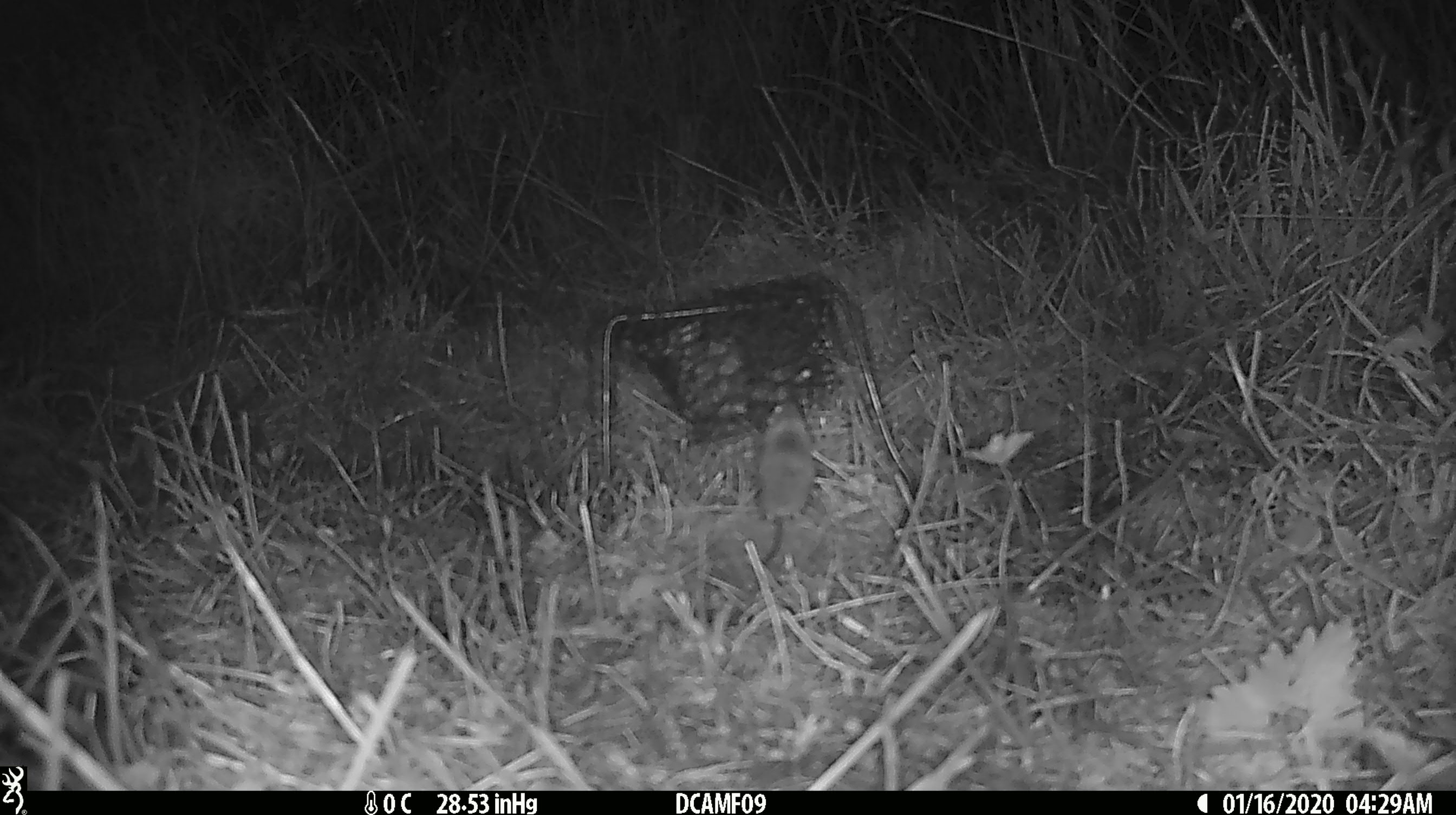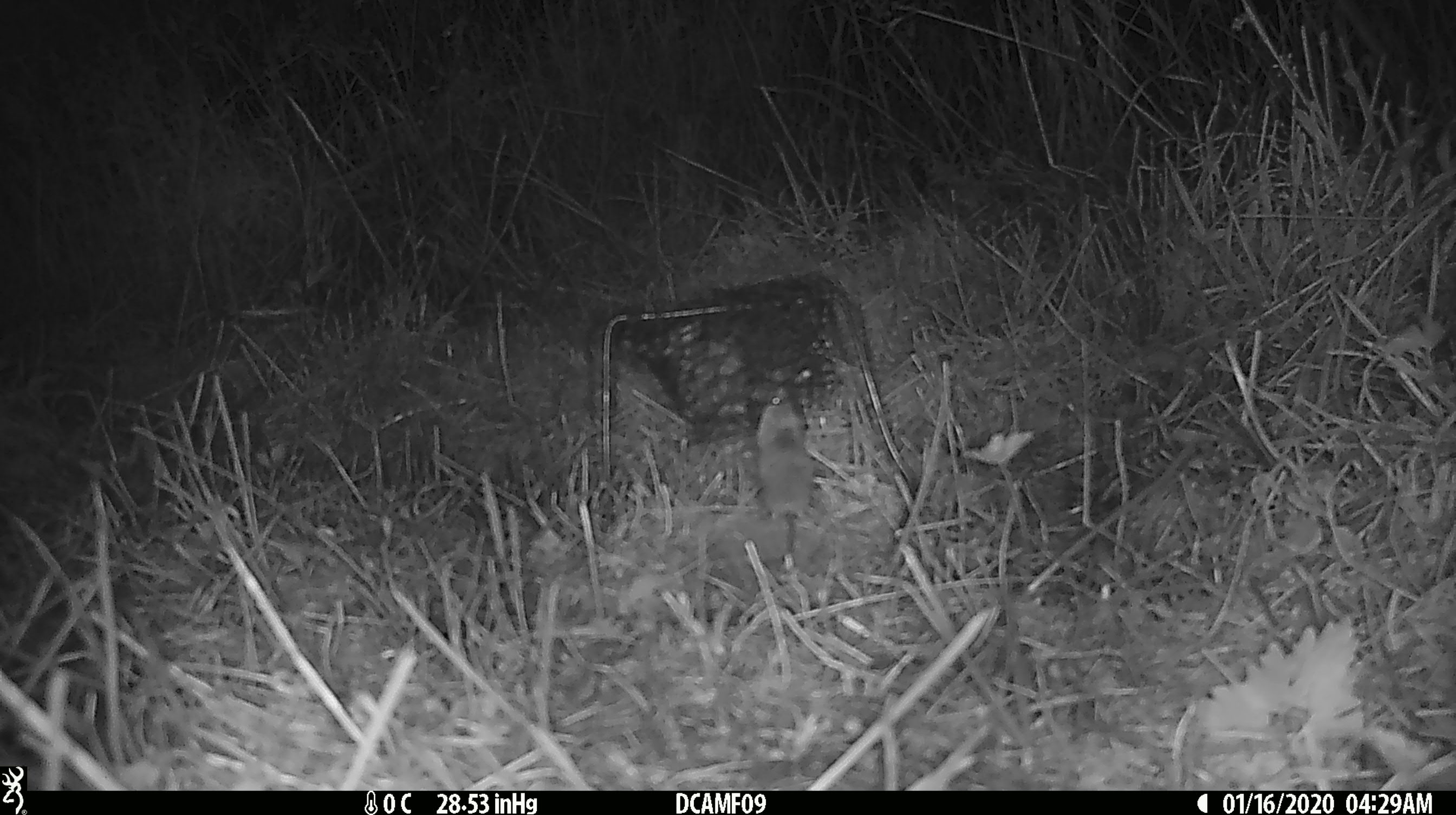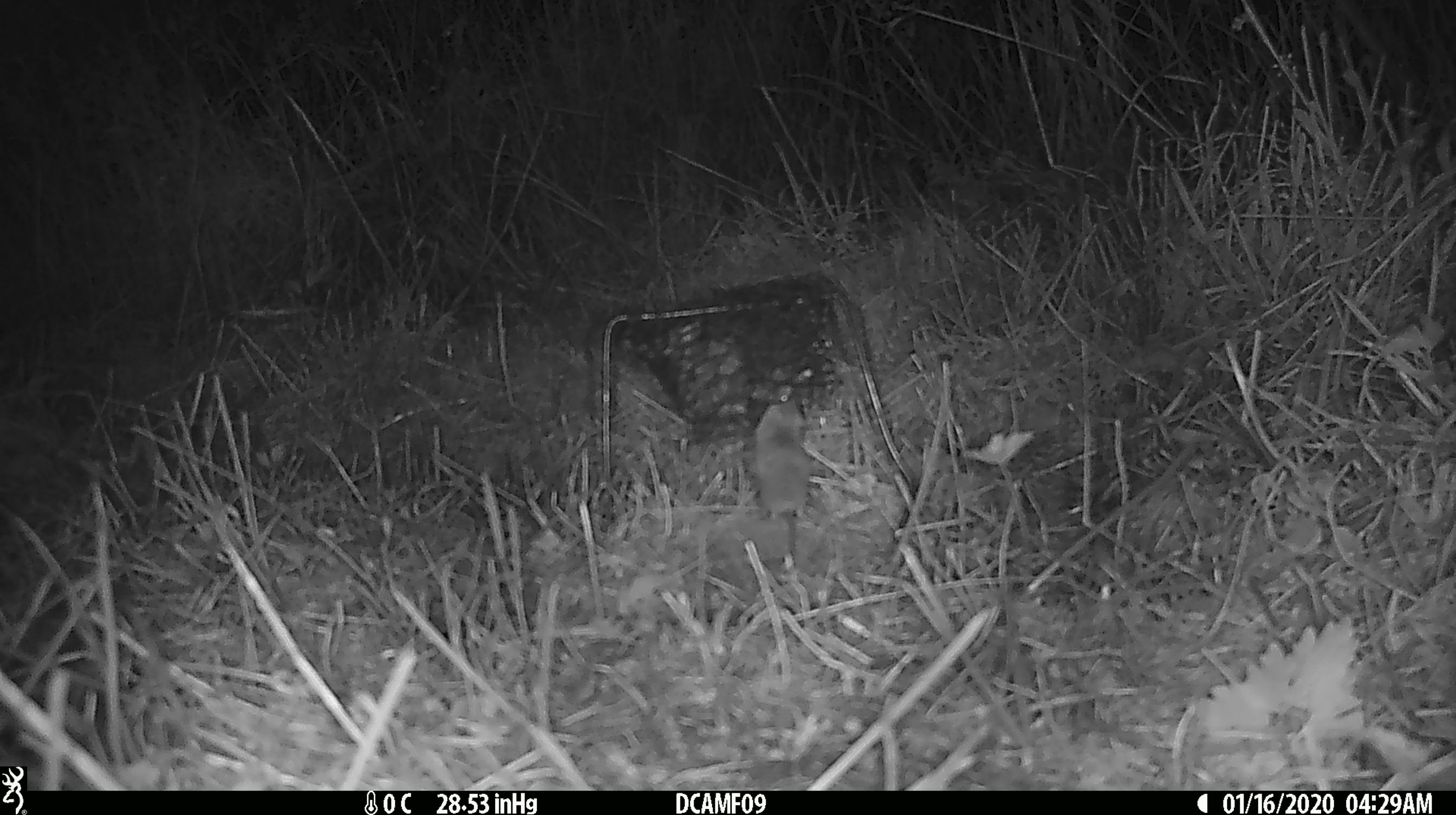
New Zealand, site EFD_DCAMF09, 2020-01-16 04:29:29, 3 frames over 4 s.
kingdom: Animalia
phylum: Chordata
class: Mammalia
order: Rodentia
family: Muridae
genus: Mus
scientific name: Mus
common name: mouse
Mouse (Mus).